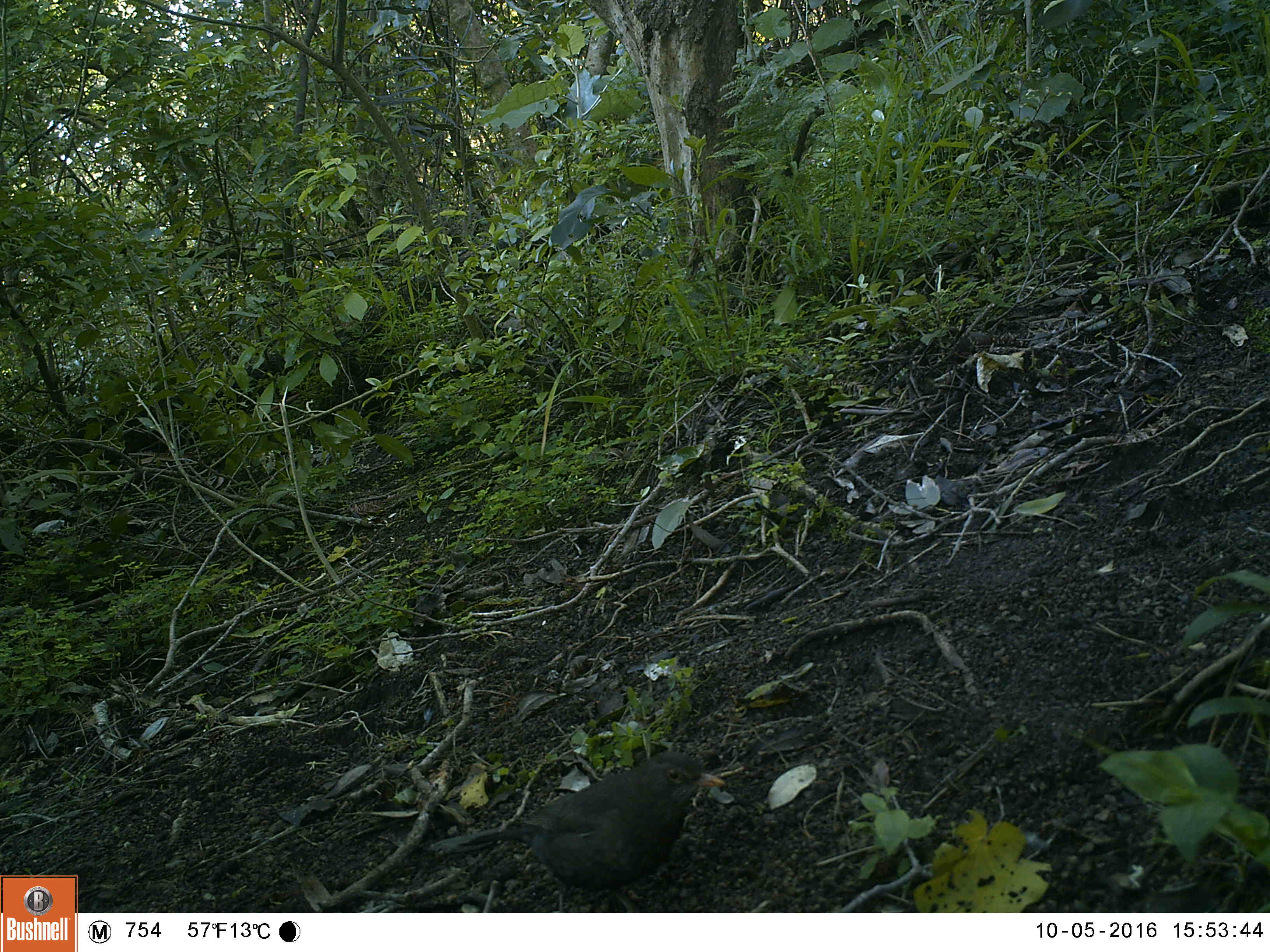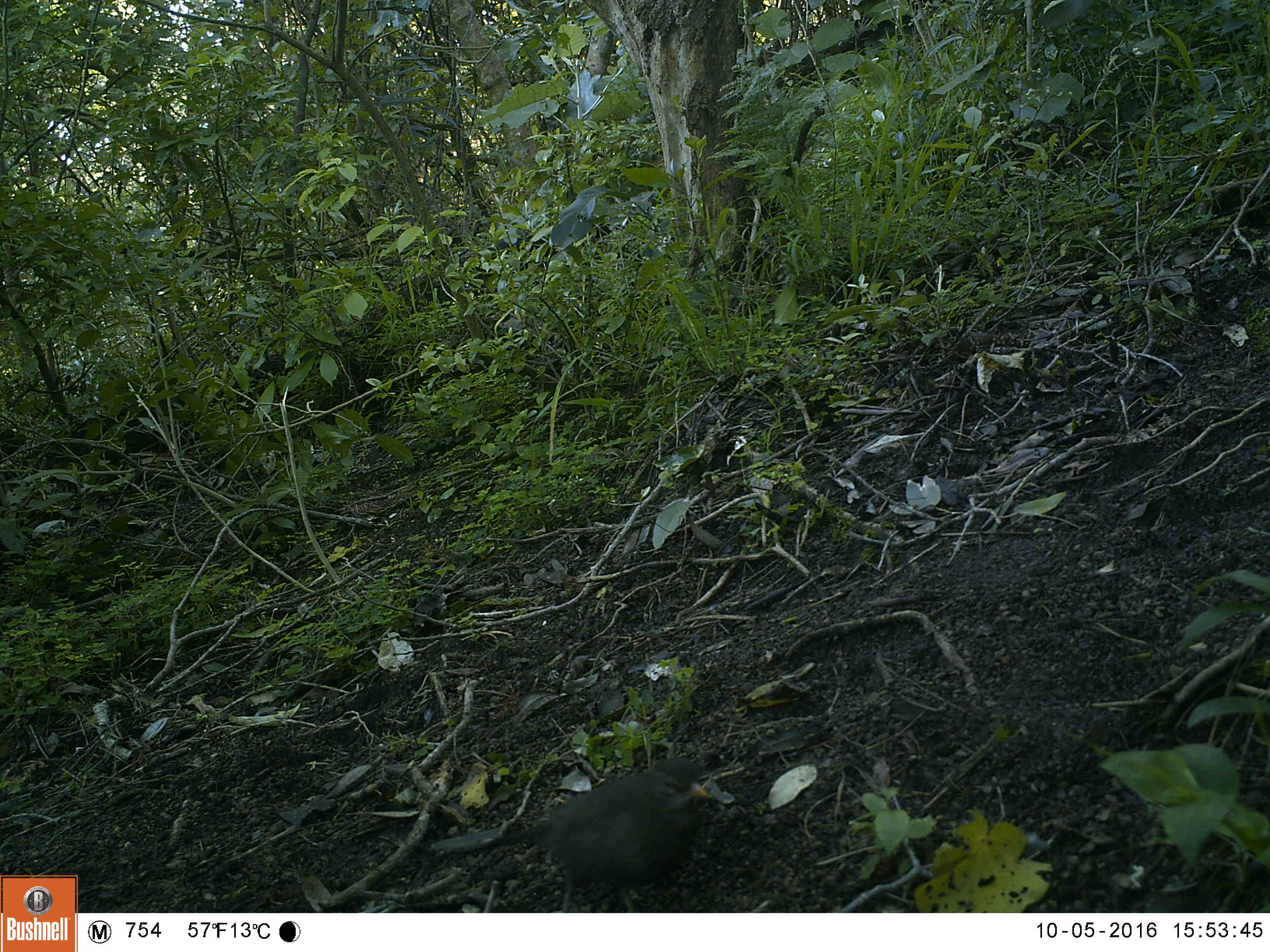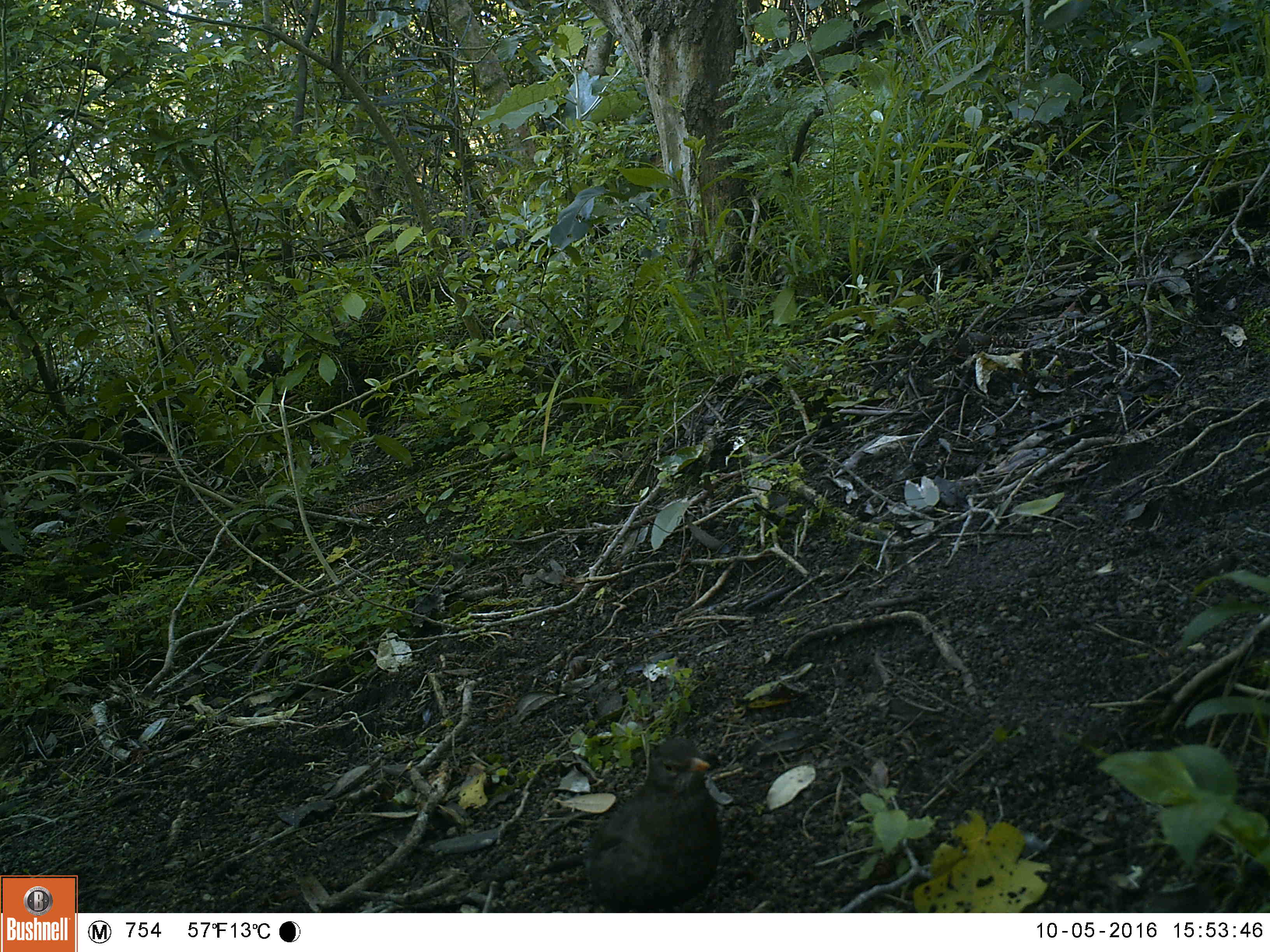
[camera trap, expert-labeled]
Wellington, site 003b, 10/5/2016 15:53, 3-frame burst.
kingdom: Animalia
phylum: Chordata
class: Aves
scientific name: Aves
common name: bird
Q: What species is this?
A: Bird (Aves).